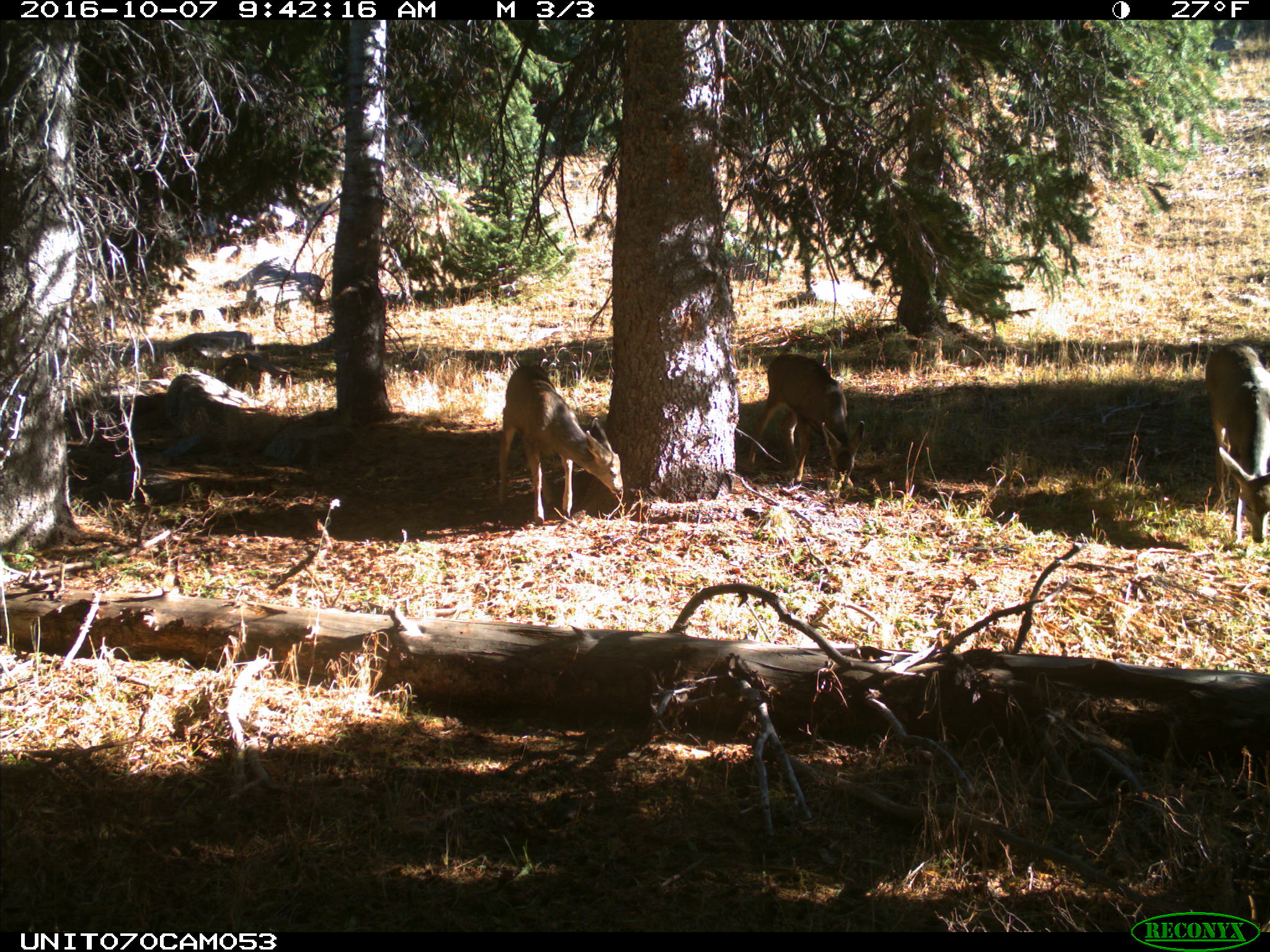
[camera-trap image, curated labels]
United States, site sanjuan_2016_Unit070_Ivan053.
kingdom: Animalia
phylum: Chordata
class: Mammalia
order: Artiodactyla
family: Cervidae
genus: Odocoileus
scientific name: Odocoileus hemionus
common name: mule deer